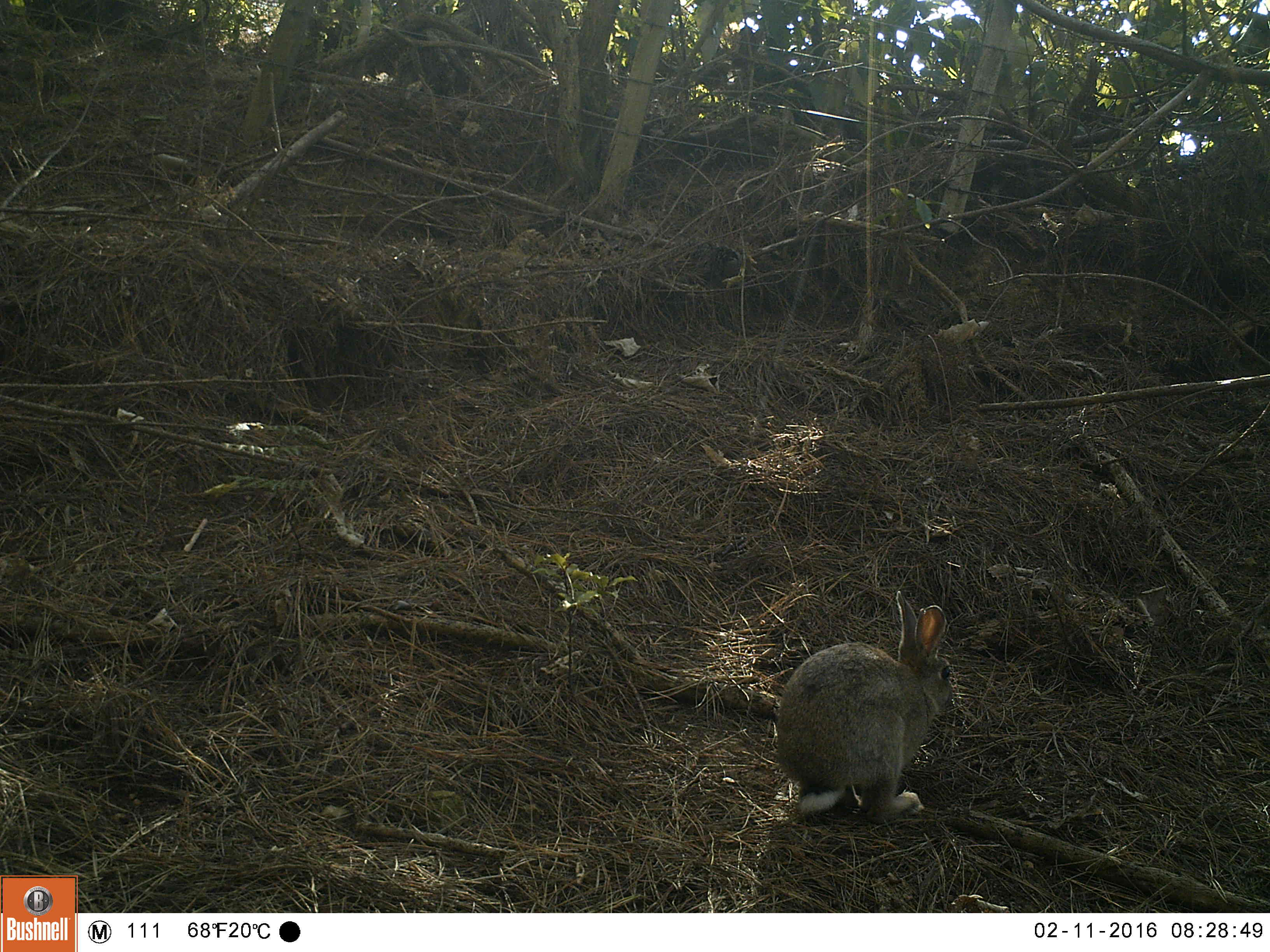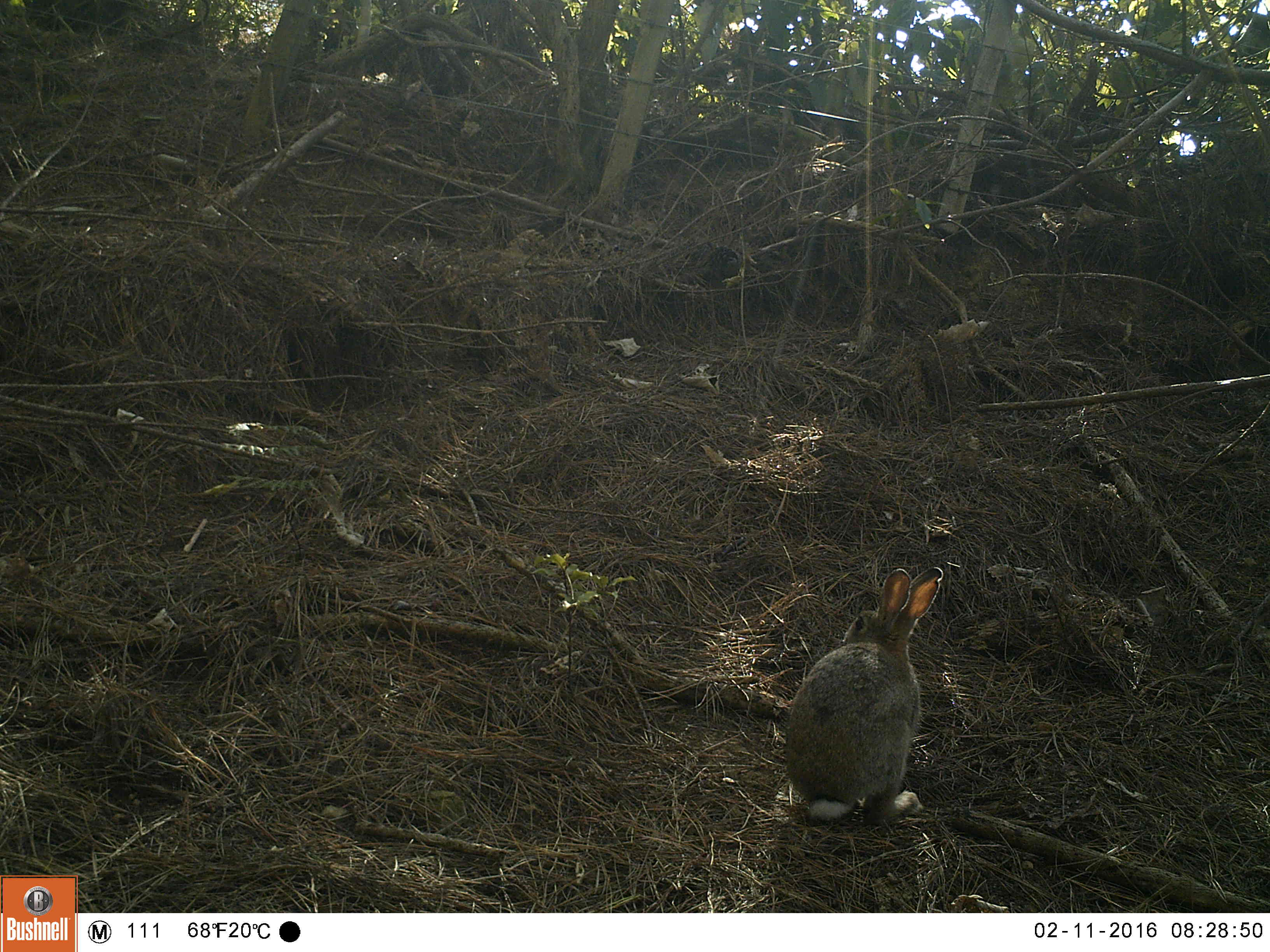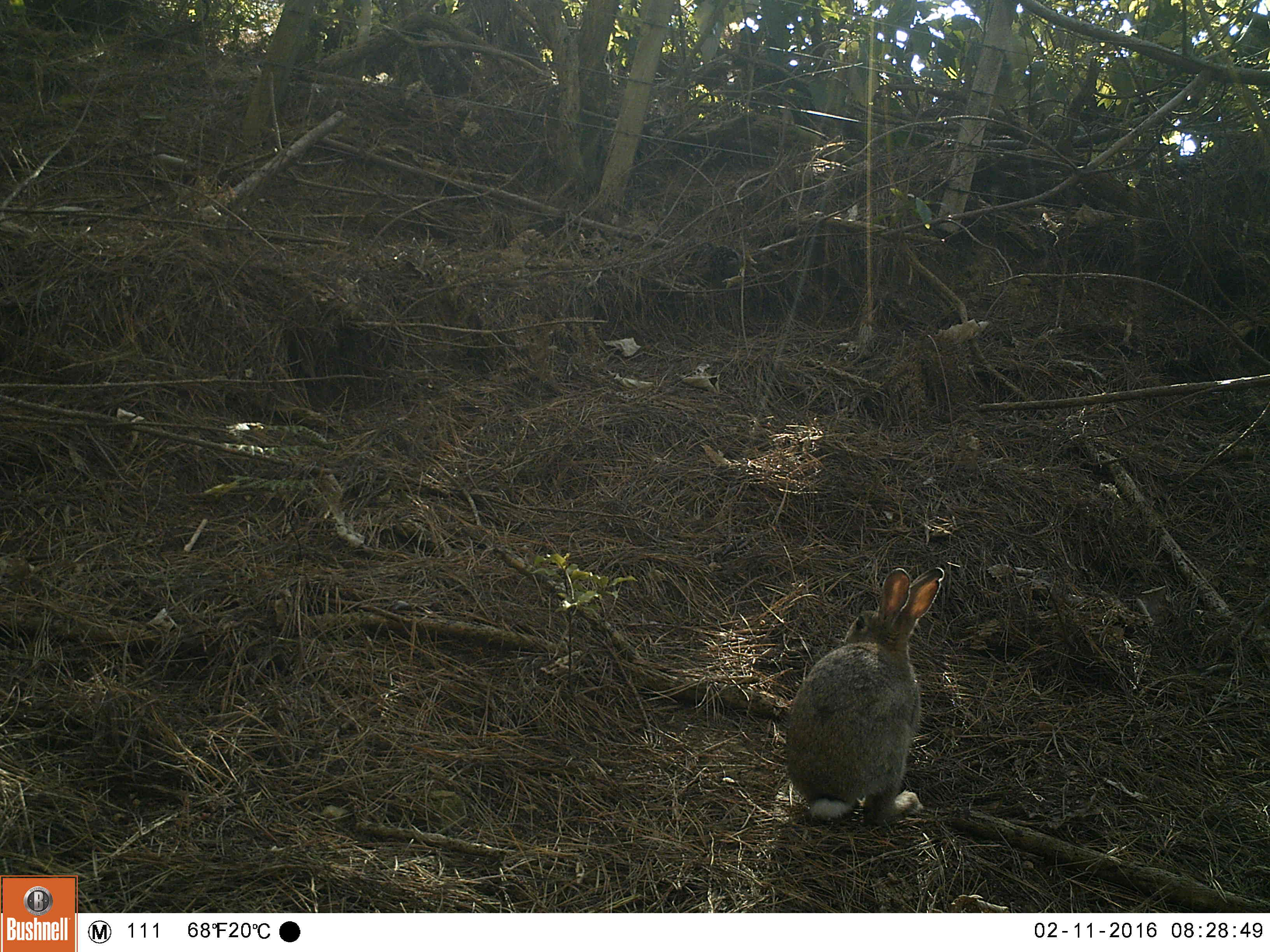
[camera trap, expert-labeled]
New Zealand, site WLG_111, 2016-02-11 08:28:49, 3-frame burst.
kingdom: Animalia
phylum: Chordata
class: Mammalia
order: Lagomorpha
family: Leporidae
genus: Oryctolagus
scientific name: Oryctolagus cuniculus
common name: european rabbit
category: rabbit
Rabbit (european rabbit) (Oryctolagus cuniculus).